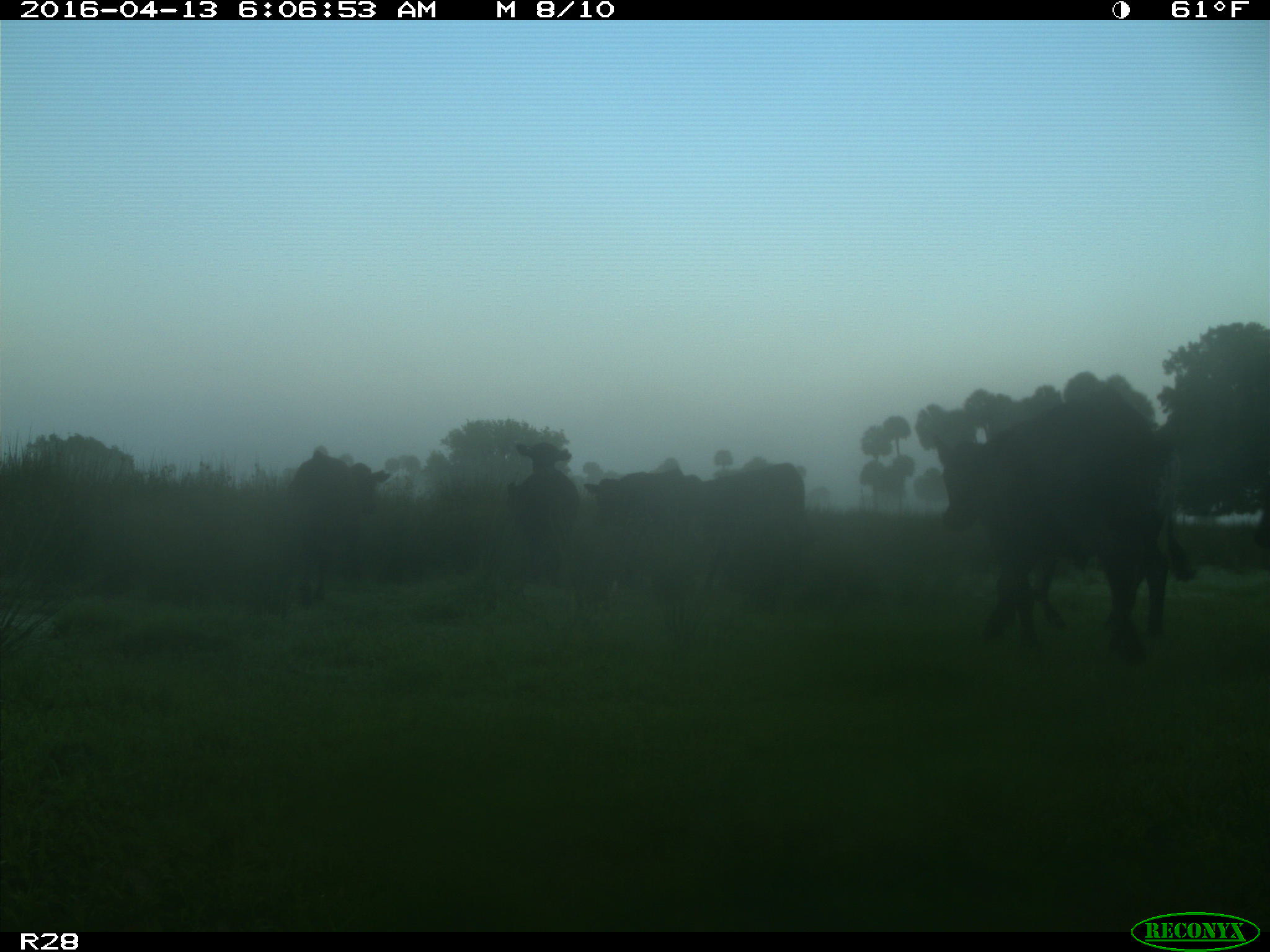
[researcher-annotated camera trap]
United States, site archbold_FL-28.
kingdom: Animalia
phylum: Chordata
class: Mammalia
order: Artiodactyla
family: Bovidae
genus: Bos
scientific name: Bos taurus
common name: domestic cow